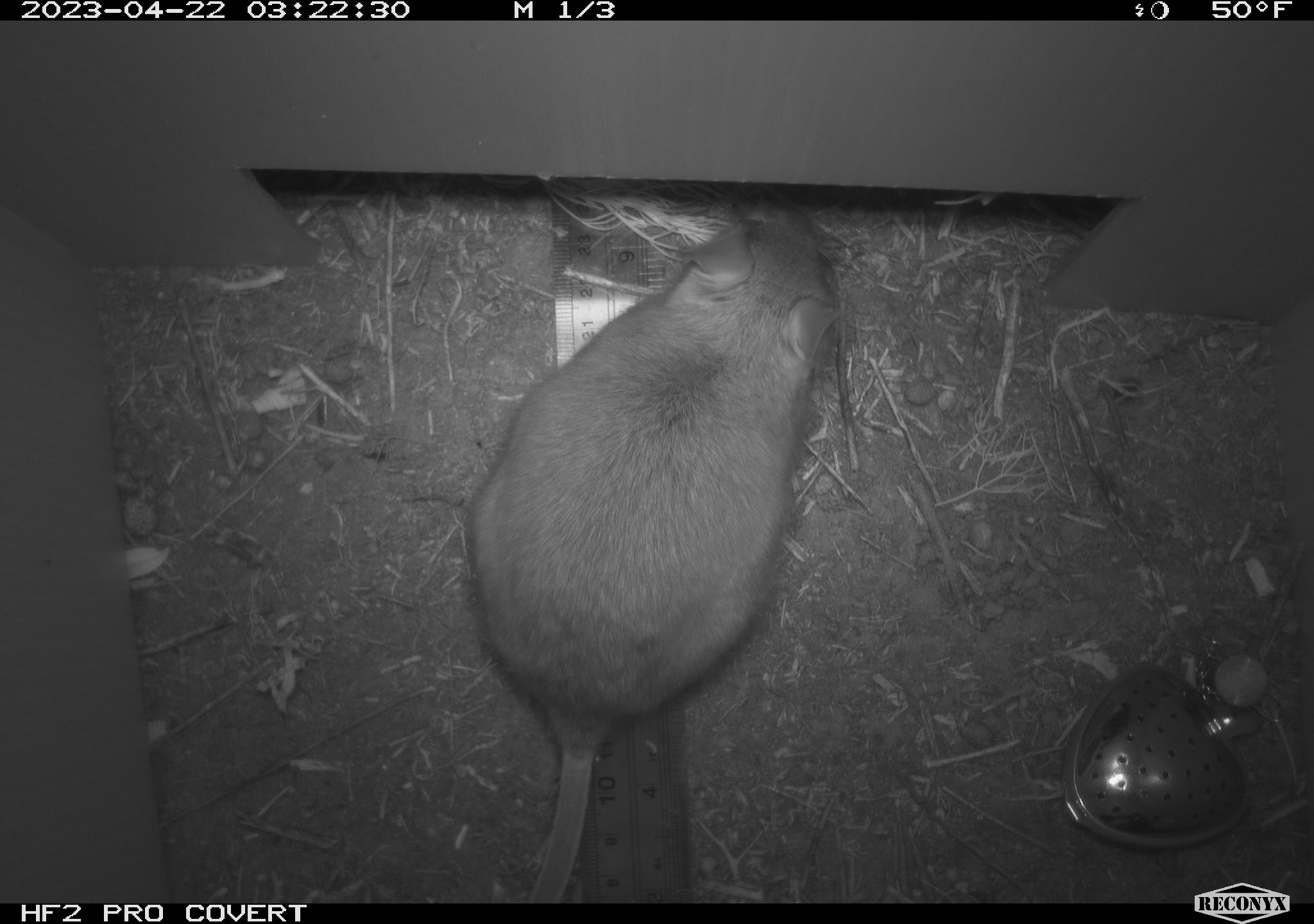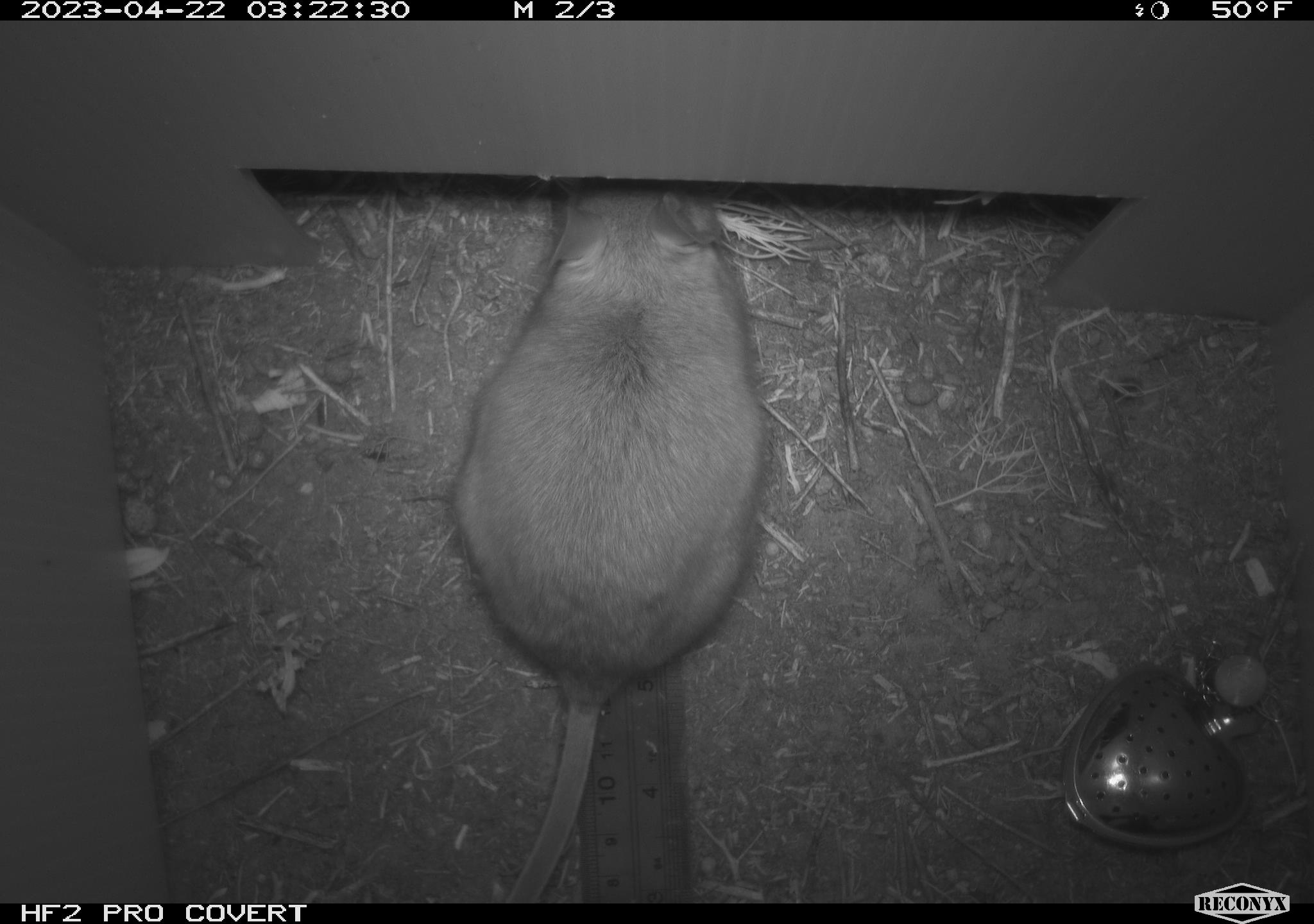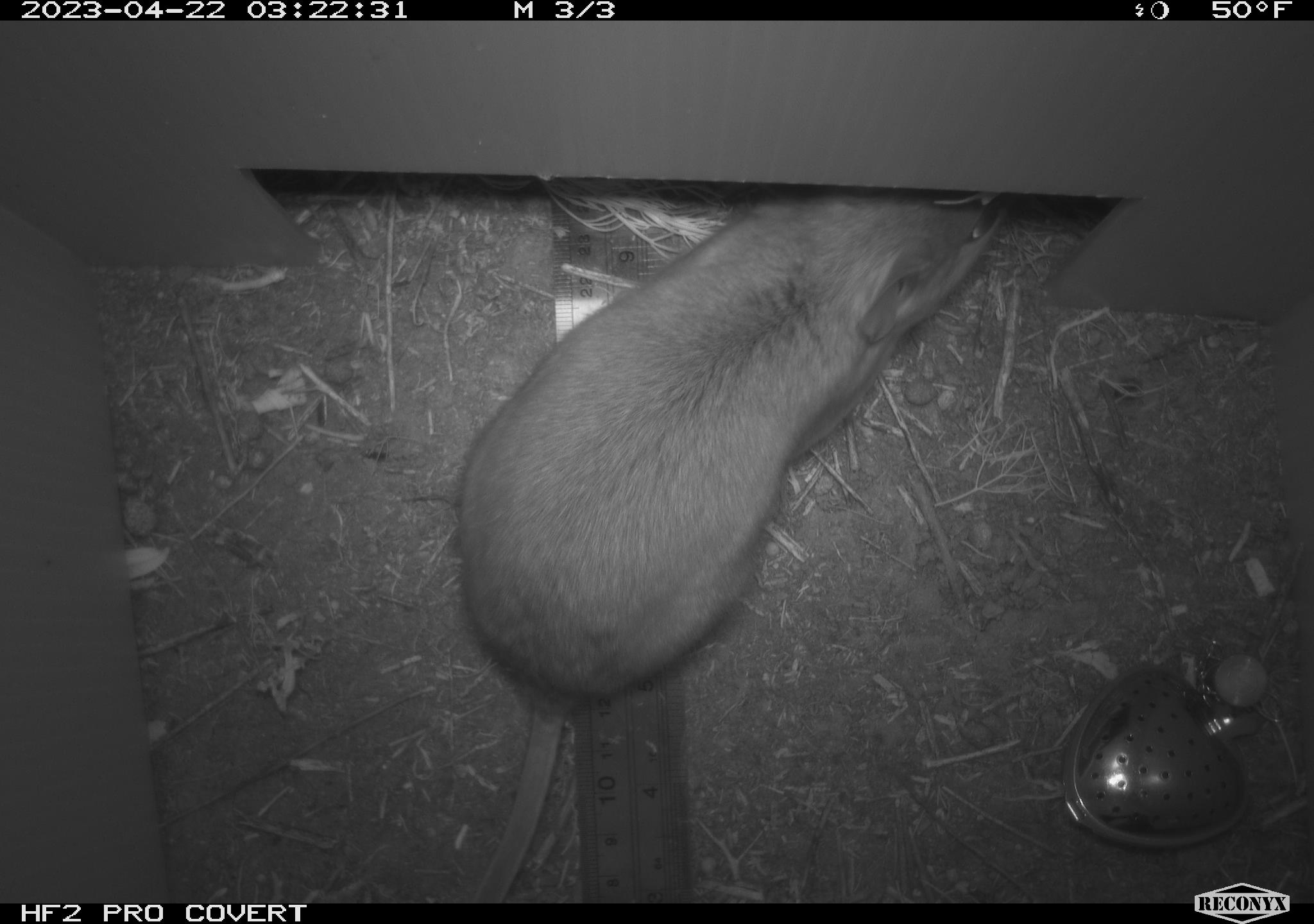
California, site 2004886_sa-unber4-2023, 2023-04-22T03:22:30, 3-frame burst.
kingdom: Animalia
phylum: Chordata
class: Mammalia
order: Rodentia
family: Cricetidae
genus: Neotoma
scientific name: Neotoma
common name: pack rat or woodrat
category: neotoma species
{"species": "neotoma species (pack rat or woodrat) (Neotoma)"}